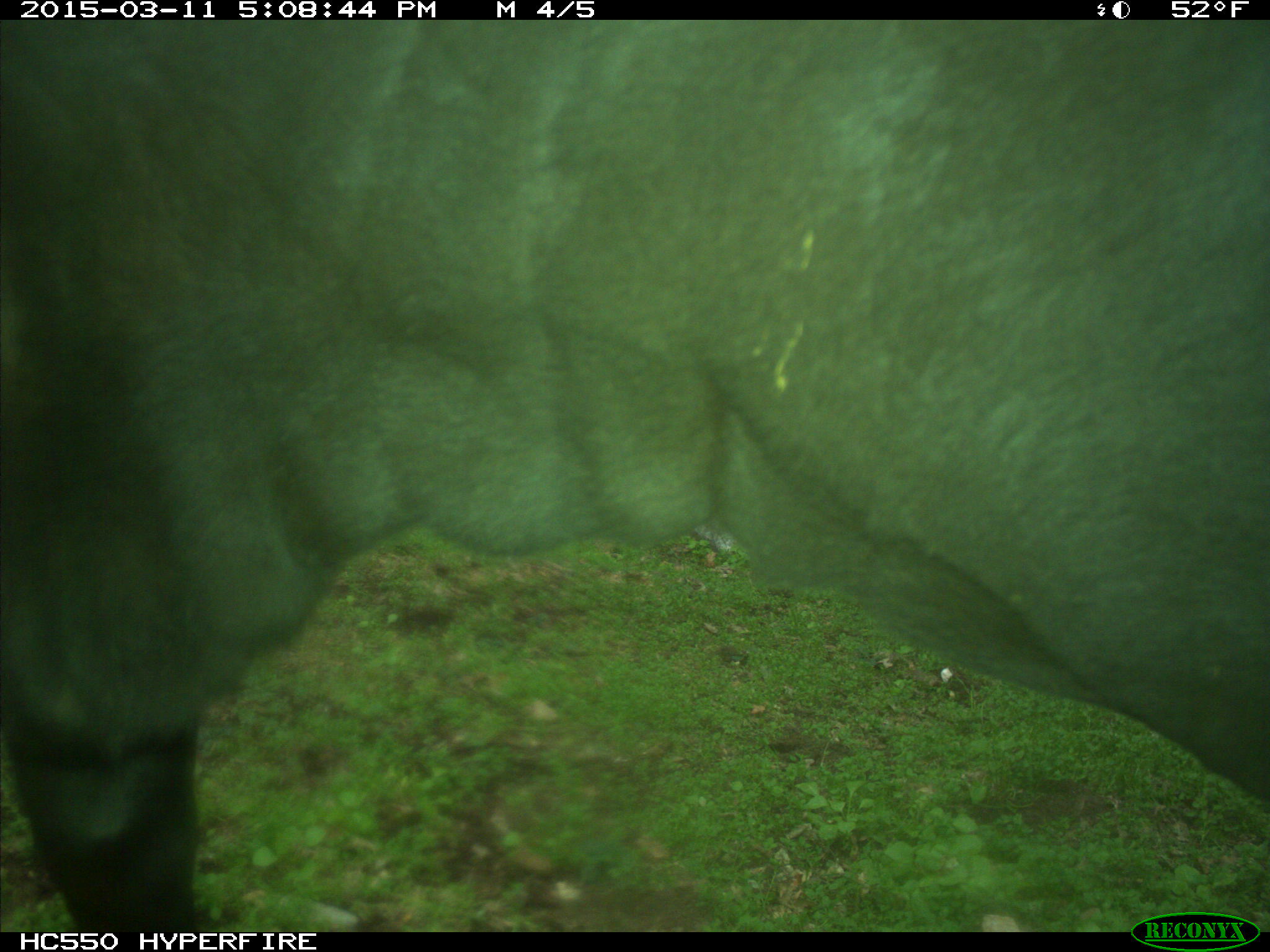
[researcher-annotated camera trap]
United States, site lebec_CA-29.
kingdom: Animalia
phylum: Chordata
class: Mammalia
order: Artiodactyla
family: Bovidae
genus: Bos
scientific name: Bos taurus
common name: domestic cow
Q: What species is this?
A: Bos taurus (domestic cow).